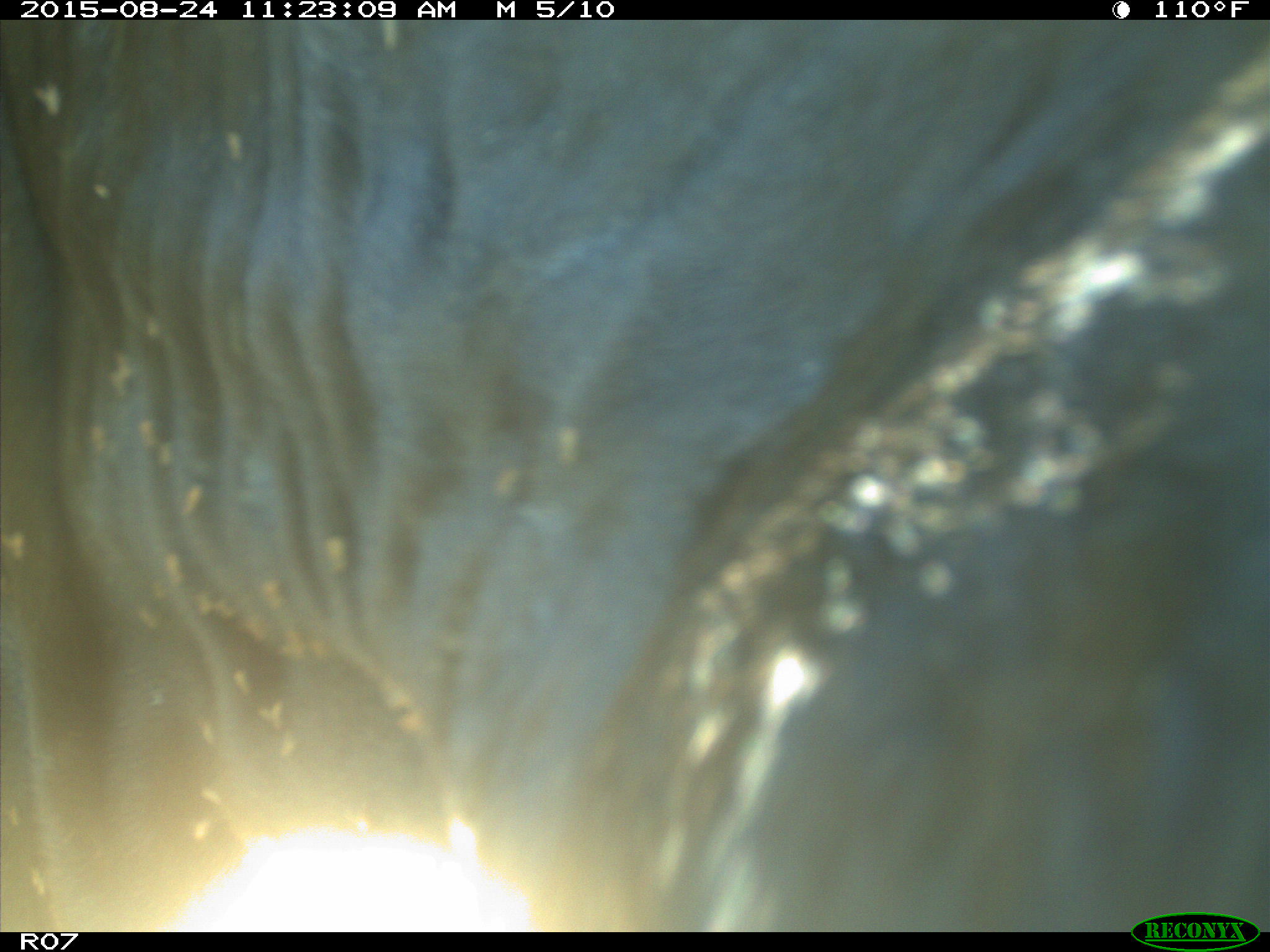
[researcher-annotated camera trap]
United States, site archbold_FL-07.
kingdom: Animalia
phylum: Chordata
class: Mammalia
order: Artiodactyla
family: Bovidae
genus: Bos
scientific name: Bos taurus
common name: domestic cow